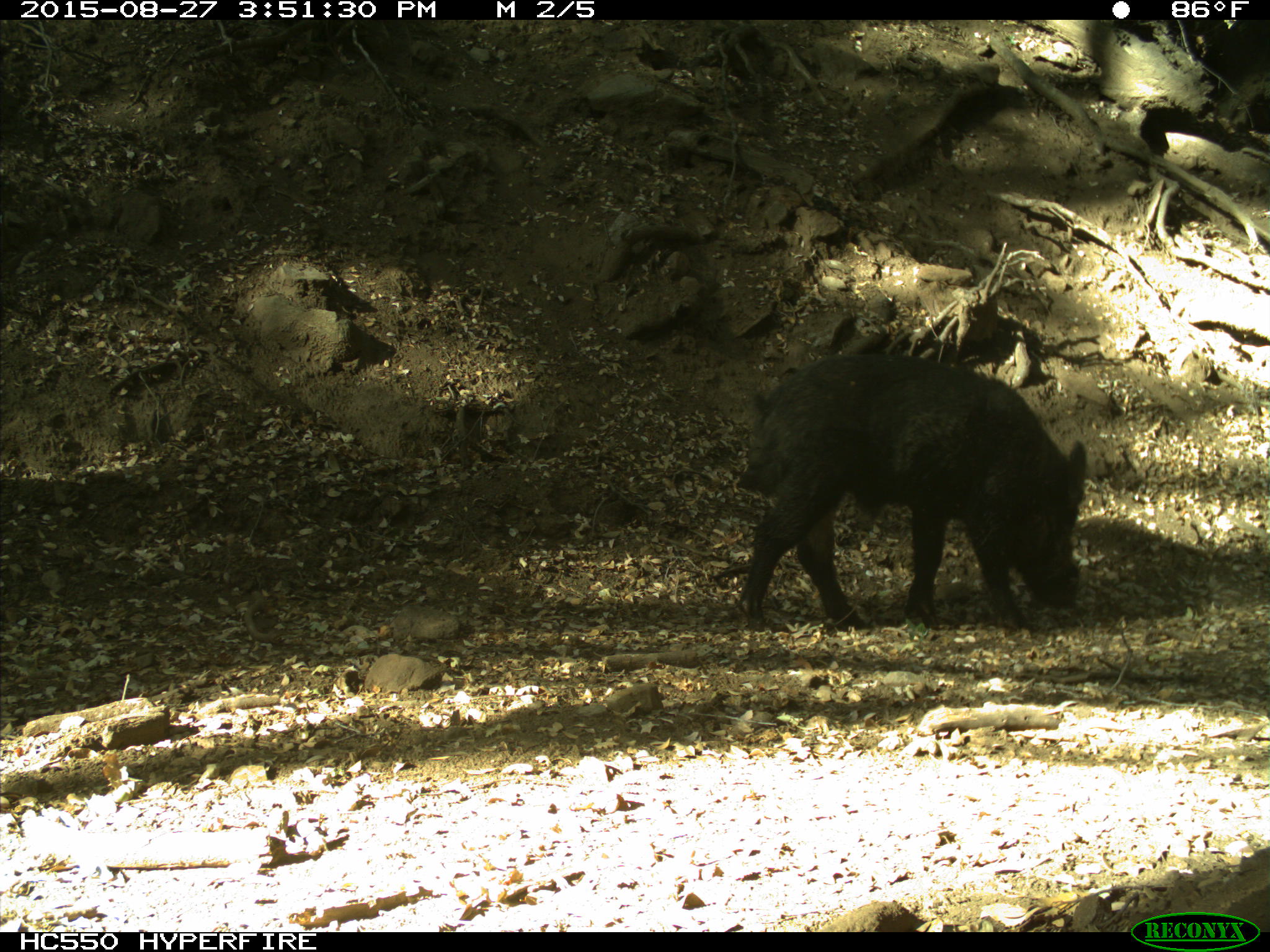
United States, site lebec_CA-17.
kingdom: Animalia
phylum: Chordata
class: Mammalia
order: Artiodactyla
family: Suidae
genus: Sus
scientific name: Sus scrofa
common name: wild boar